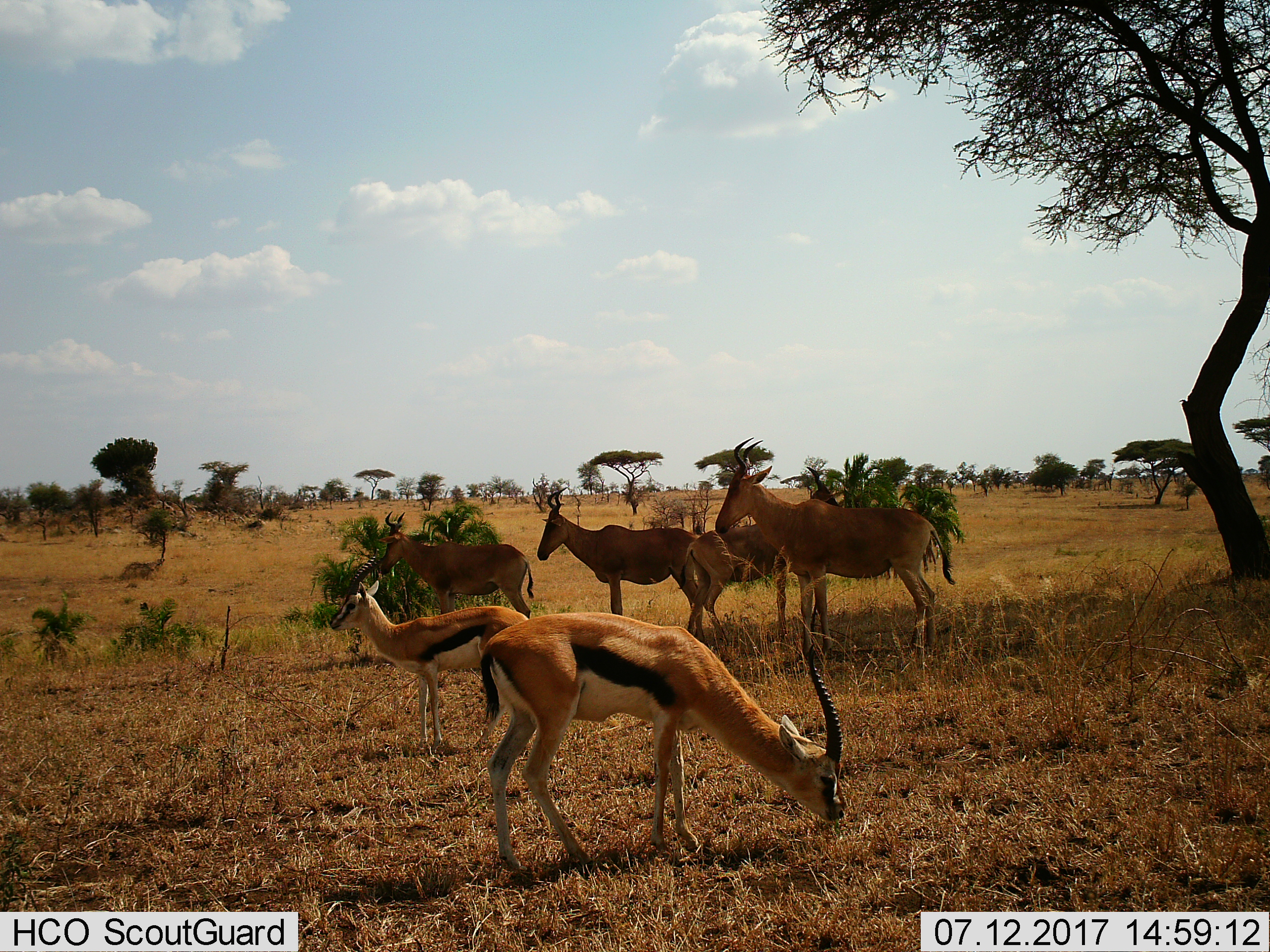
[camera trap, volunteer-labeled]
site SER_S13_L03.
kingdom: Animalia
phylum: Chordata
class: Mammalia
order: Artiodactyla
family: Bovidae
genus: Eudorcas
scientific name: Eudorcas thomsonii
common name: thomson's gazelle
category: gazellethomsons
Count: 2.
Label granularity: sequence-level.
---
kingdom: Animalia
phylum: Chordata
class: Mammalia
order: Artiodactyla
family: Bovidae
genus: Alcelaphus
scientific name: Alcelaphus buselaphus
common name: hartebeest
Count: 4.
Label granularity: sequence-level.